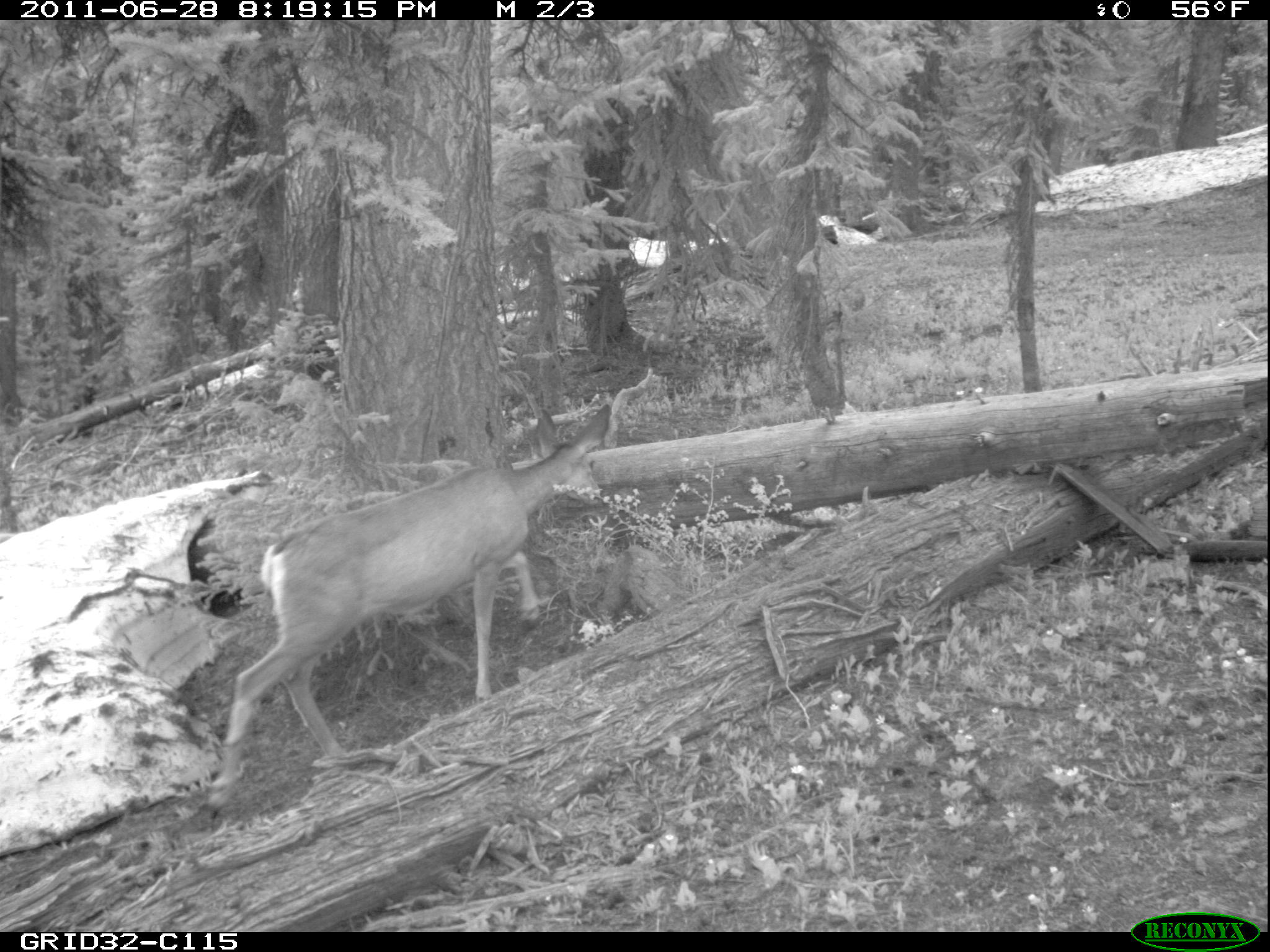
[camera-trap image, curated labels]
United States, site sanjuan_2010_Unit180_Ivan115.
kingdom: Animalia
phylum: Chordata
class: Mammalia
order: Artiodactyla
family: Cervidae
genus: Odocoileus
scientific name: Odocoileus hemionus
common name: mule deer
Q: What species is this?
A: Odocoileus hemionus (mule deer).